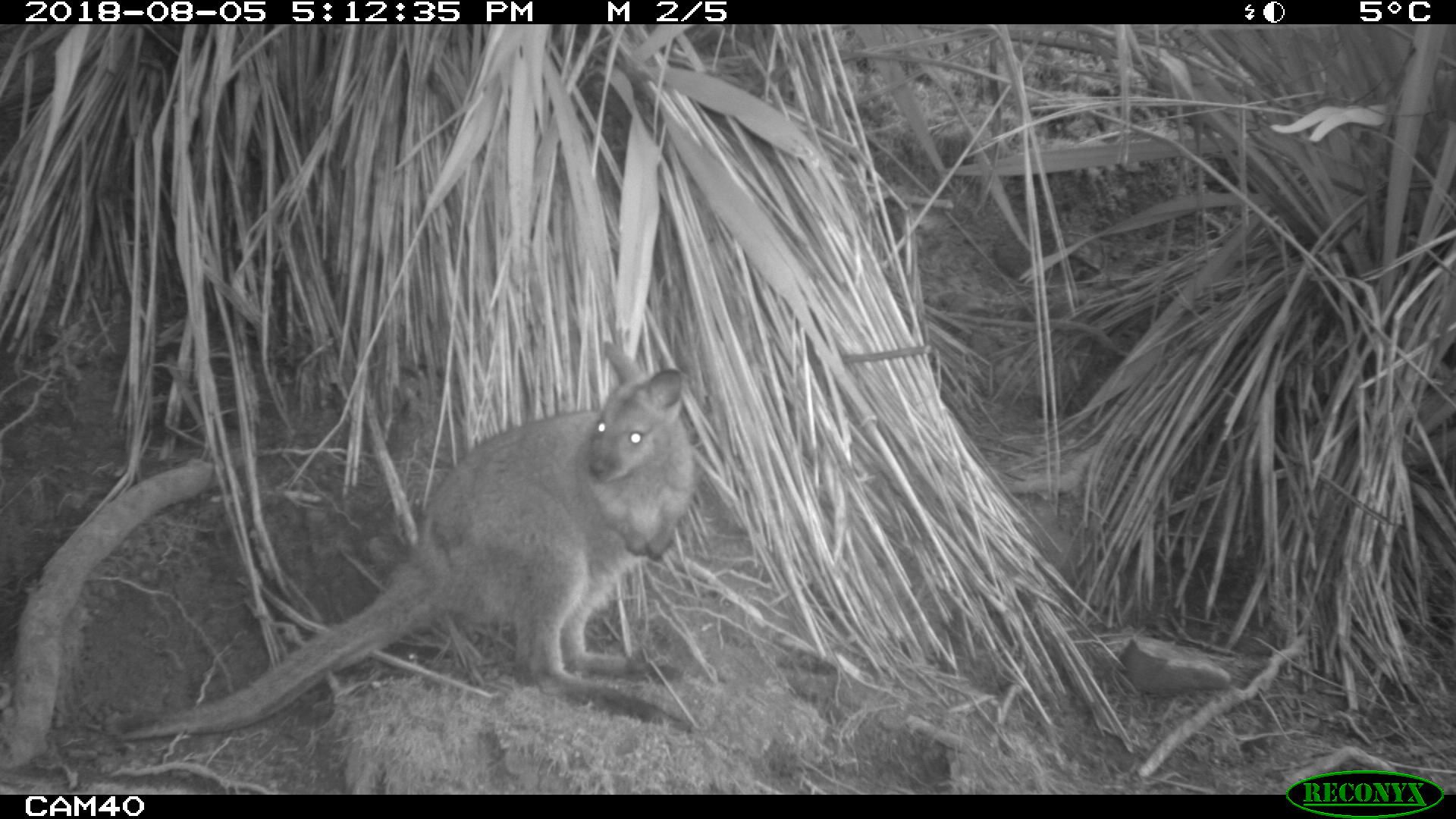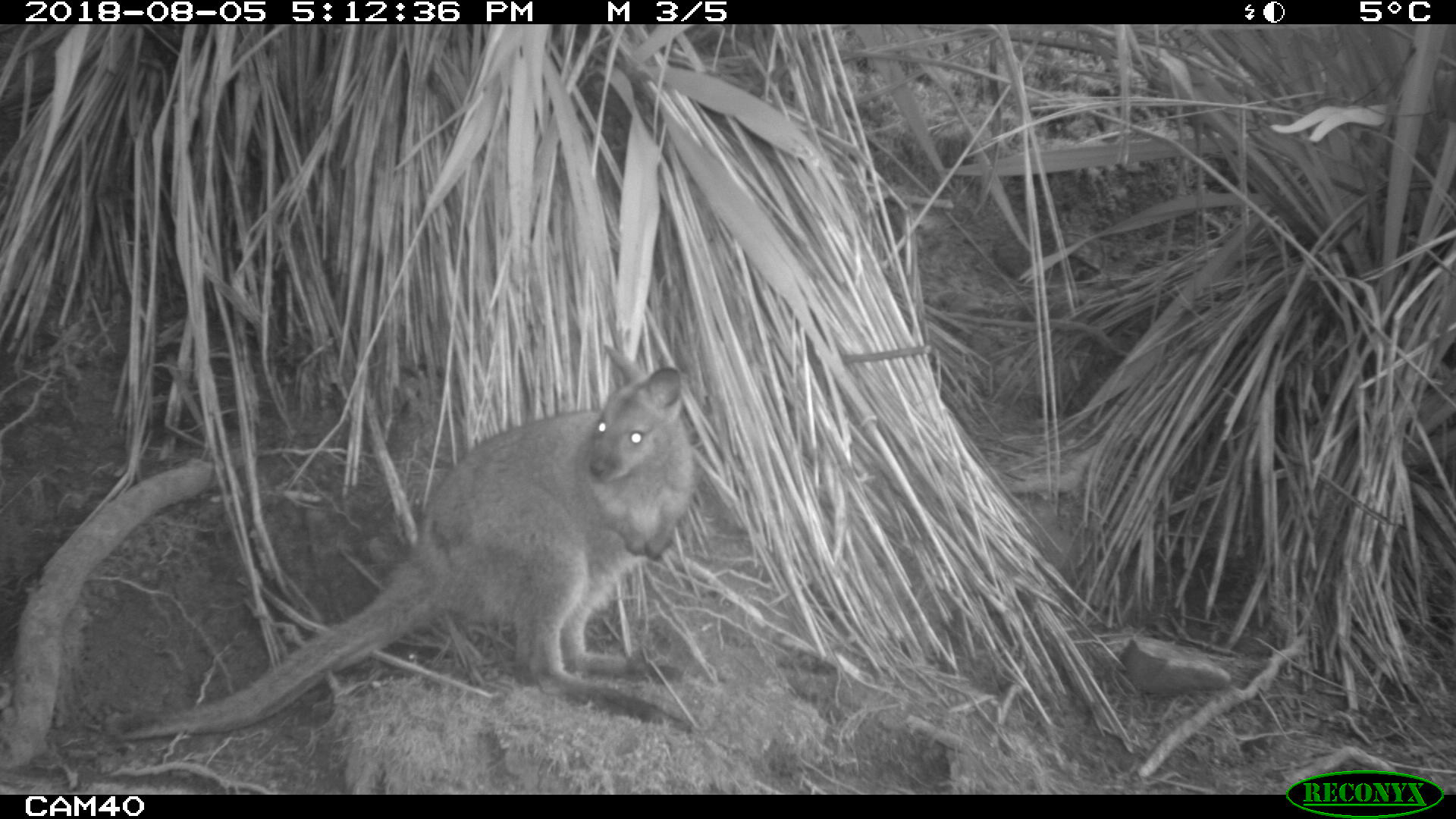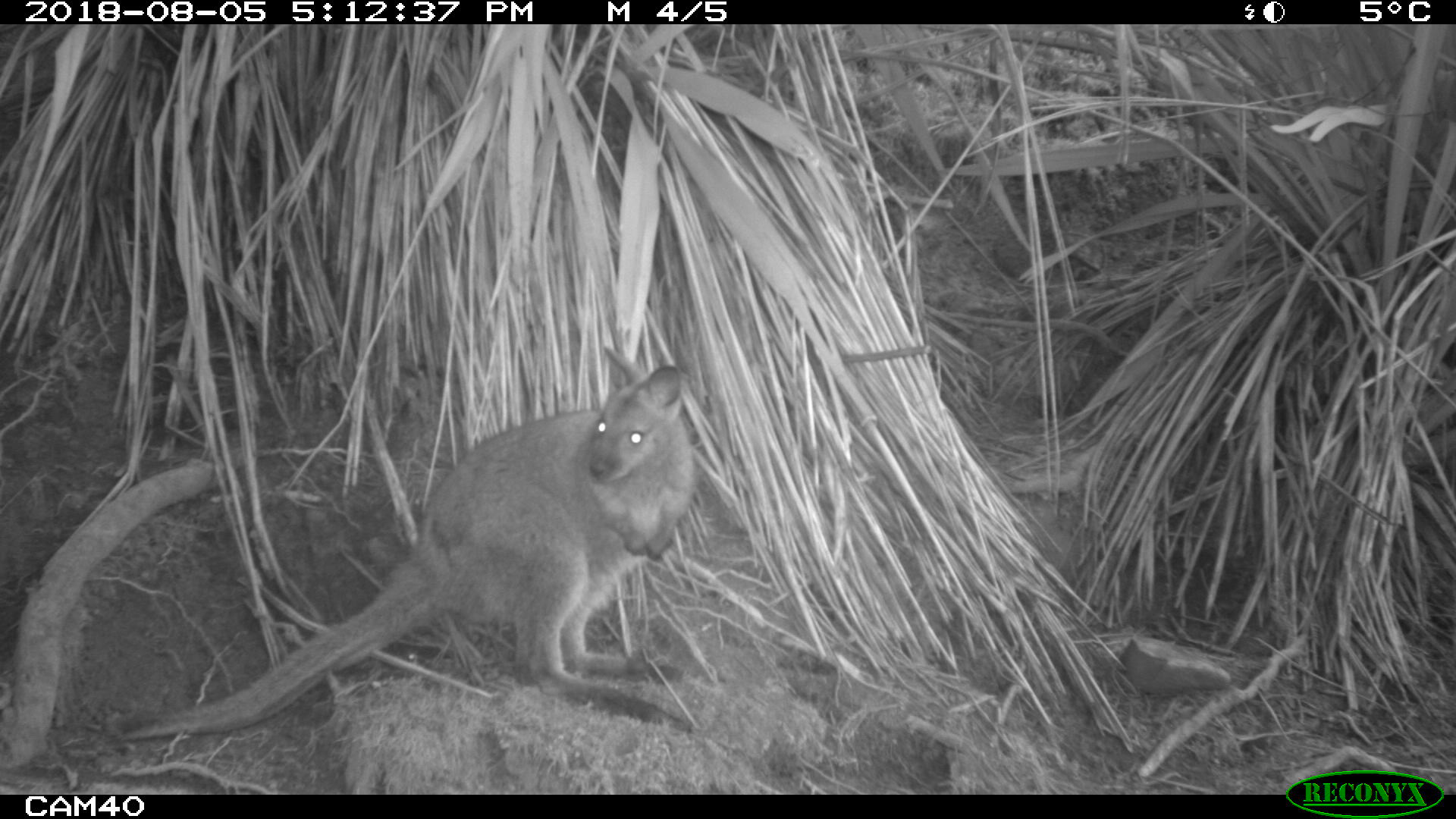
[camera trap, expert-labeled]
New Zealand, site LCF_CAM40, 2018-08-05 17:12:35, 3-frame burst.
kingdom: Animalia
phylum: Chordata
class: Mammalia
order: Diprotodontia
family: Macropodidae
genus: Notamacropus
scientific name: Notamacropus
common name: wallaby